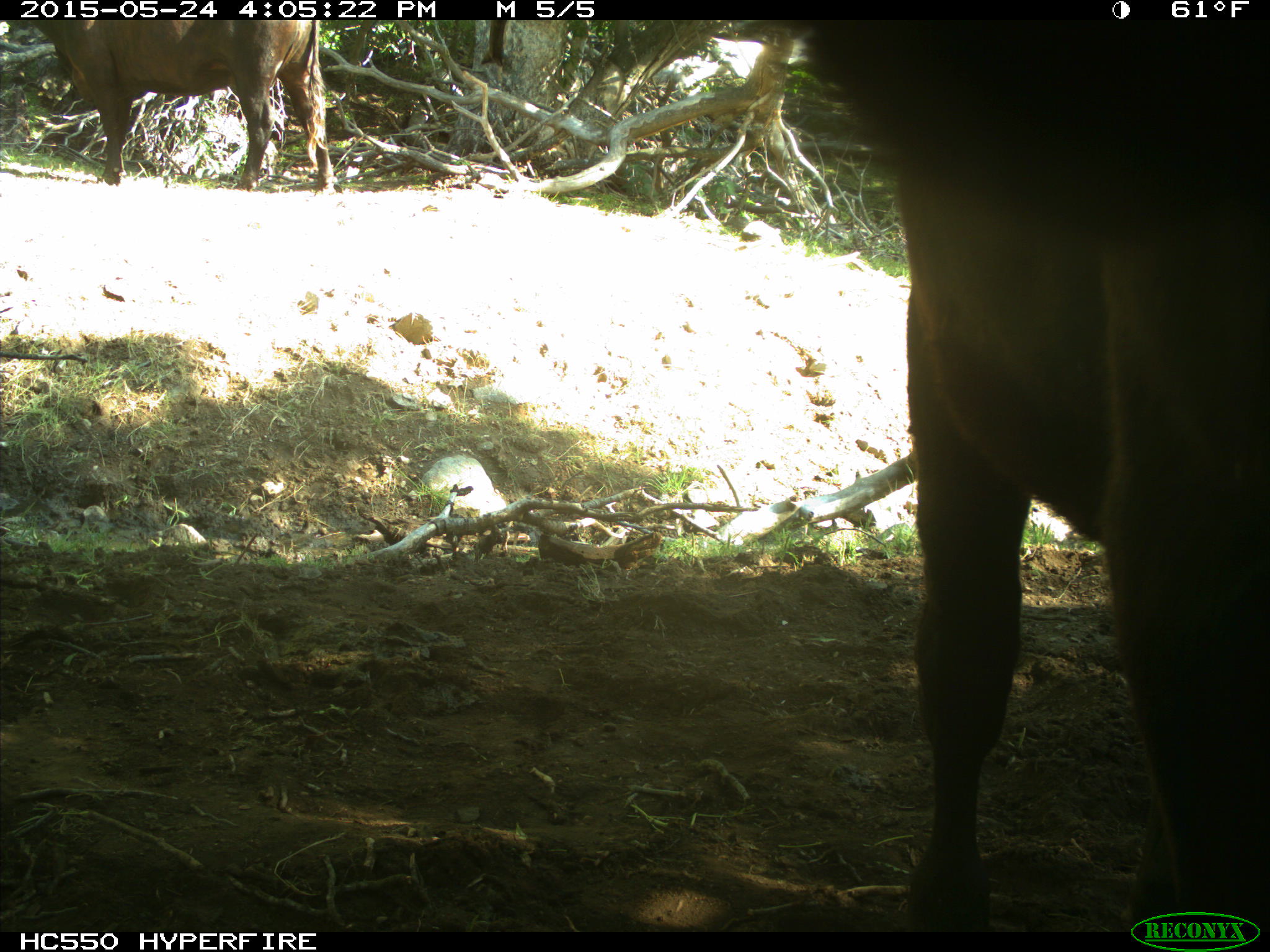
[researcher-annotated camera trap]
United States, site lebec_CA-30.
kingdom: Animalia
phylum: Chordata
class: Mammalia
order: Artiodactyla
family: Bovidae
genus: Bos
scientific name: Bos taurus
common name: domestic cow